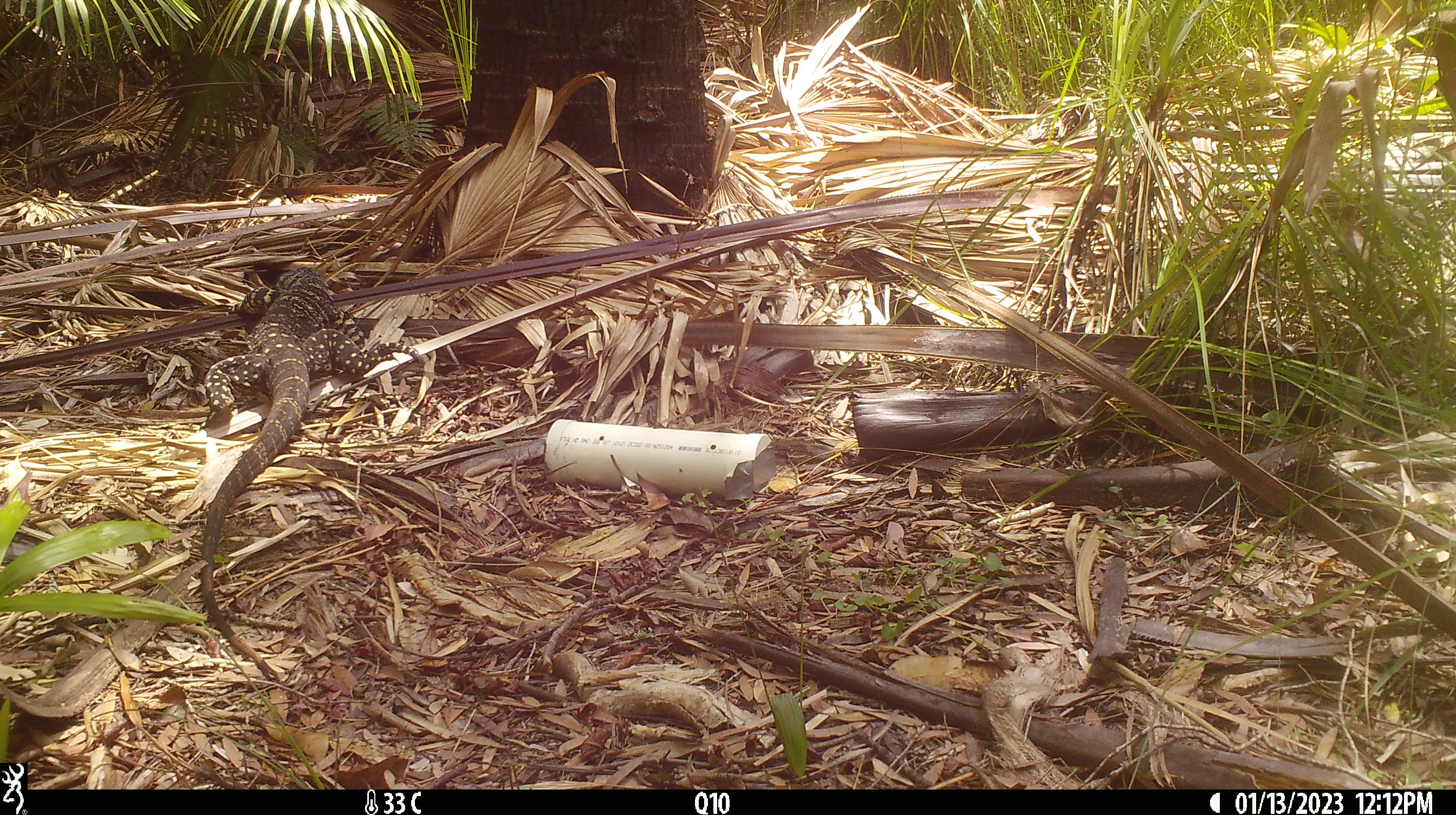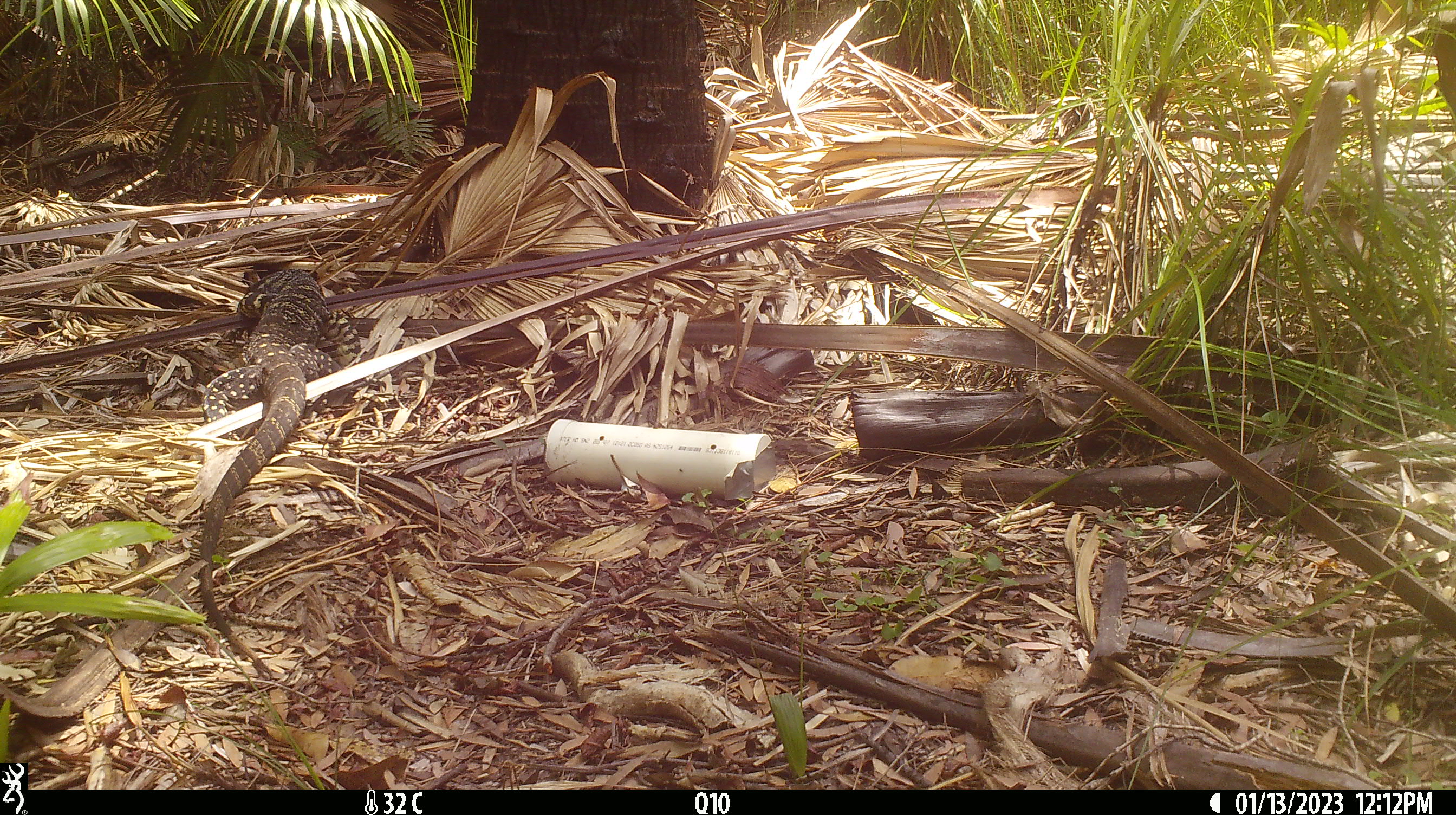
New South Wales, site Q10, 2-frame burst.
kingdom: Animalia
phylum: Chordata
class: Reptilia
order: Squamata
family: Varanidae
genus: Varanus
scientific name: Varanus varius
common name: lace monitor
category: goanna